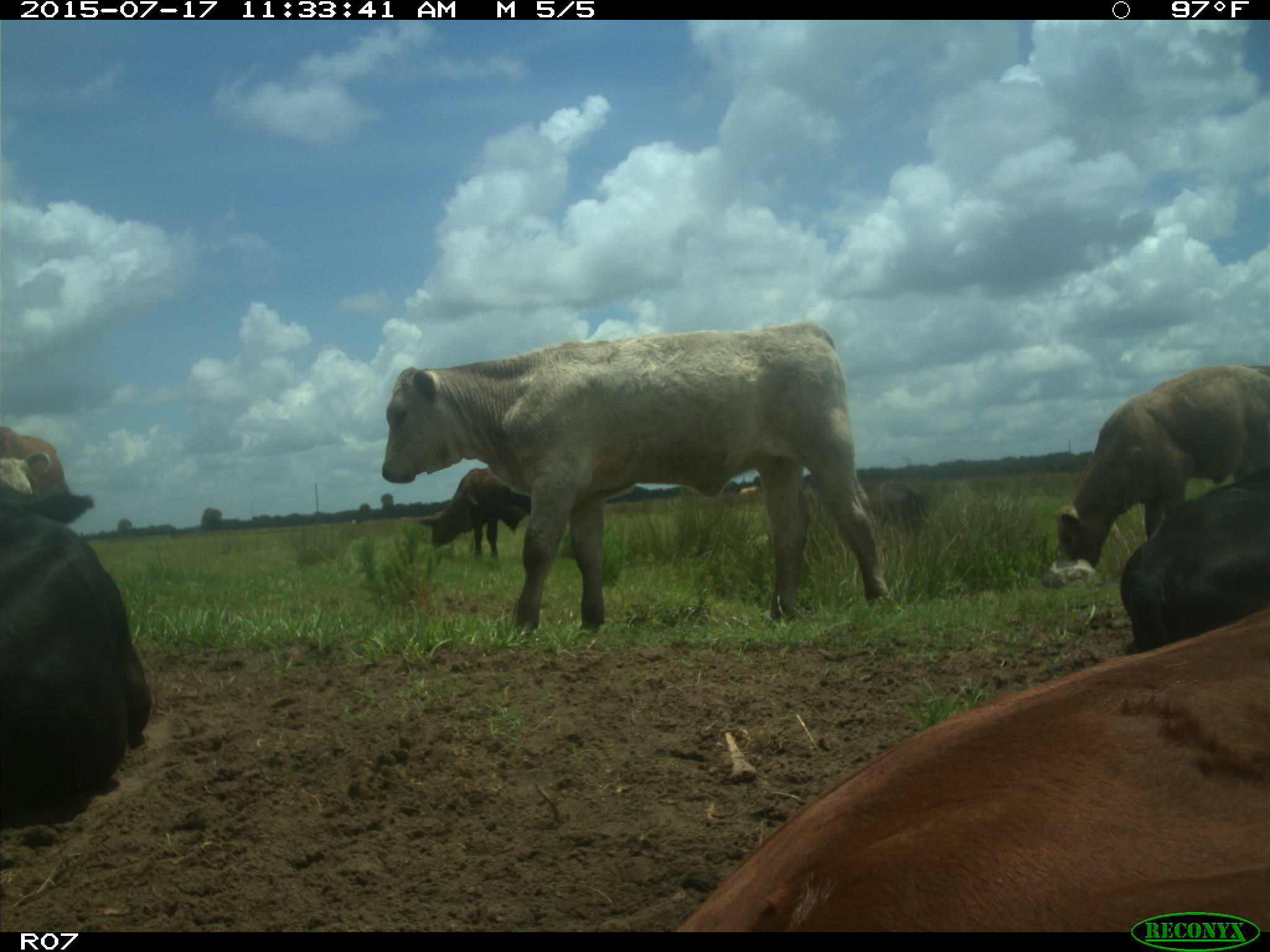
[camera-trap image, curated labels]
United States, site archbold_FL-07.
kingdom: Animalia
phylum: Chordata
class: Mammalia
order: Artiodactyla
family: Bovidae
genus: Bos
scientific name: Bos taurus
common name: domestic cow